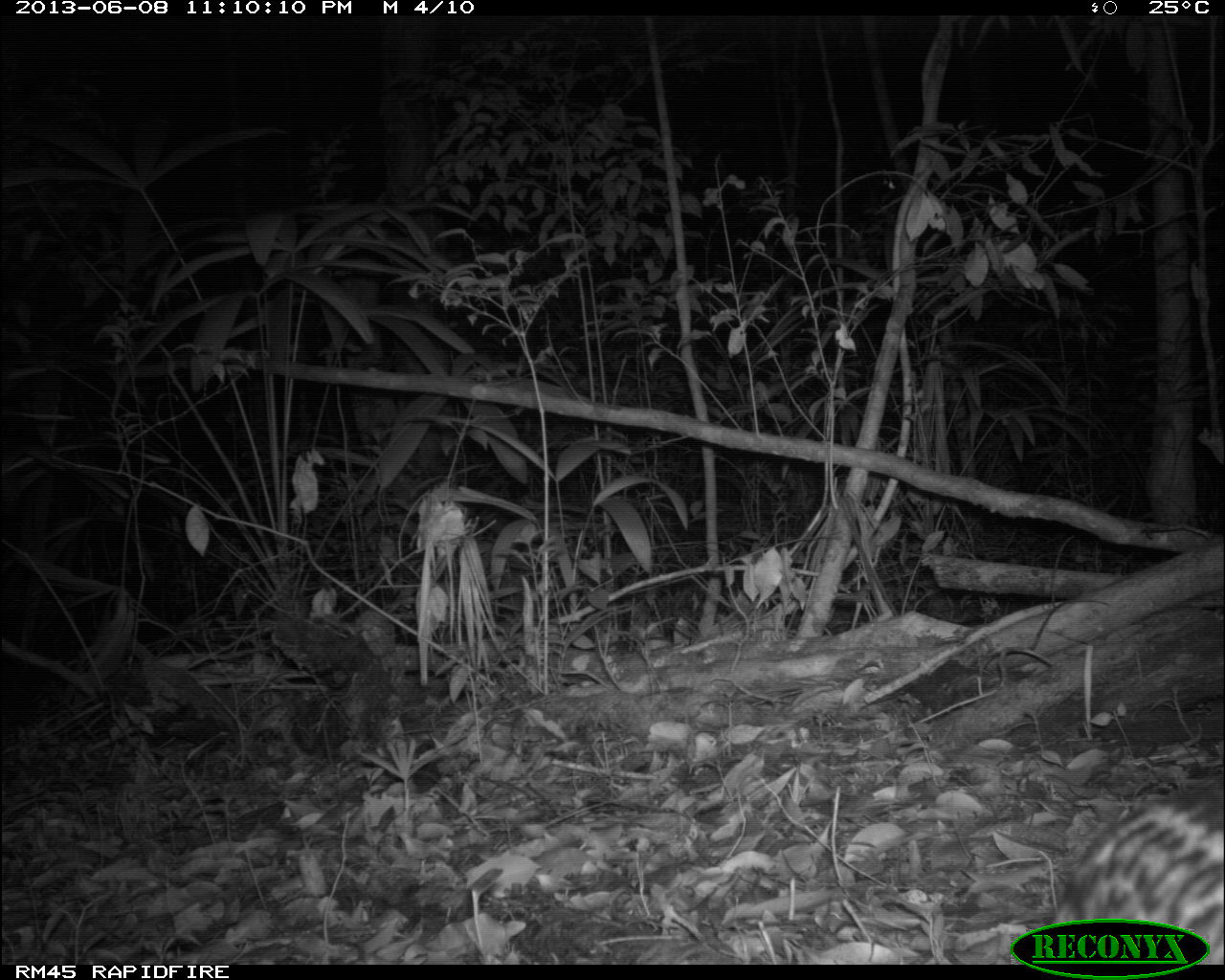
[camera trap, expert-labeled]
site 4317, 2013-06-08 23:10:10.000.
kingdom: Animalia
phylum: Chordata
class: Mammalia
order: Carnivora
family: Felidae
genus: Leopardus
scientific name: Leopardus pardalis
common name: ocelot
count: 1